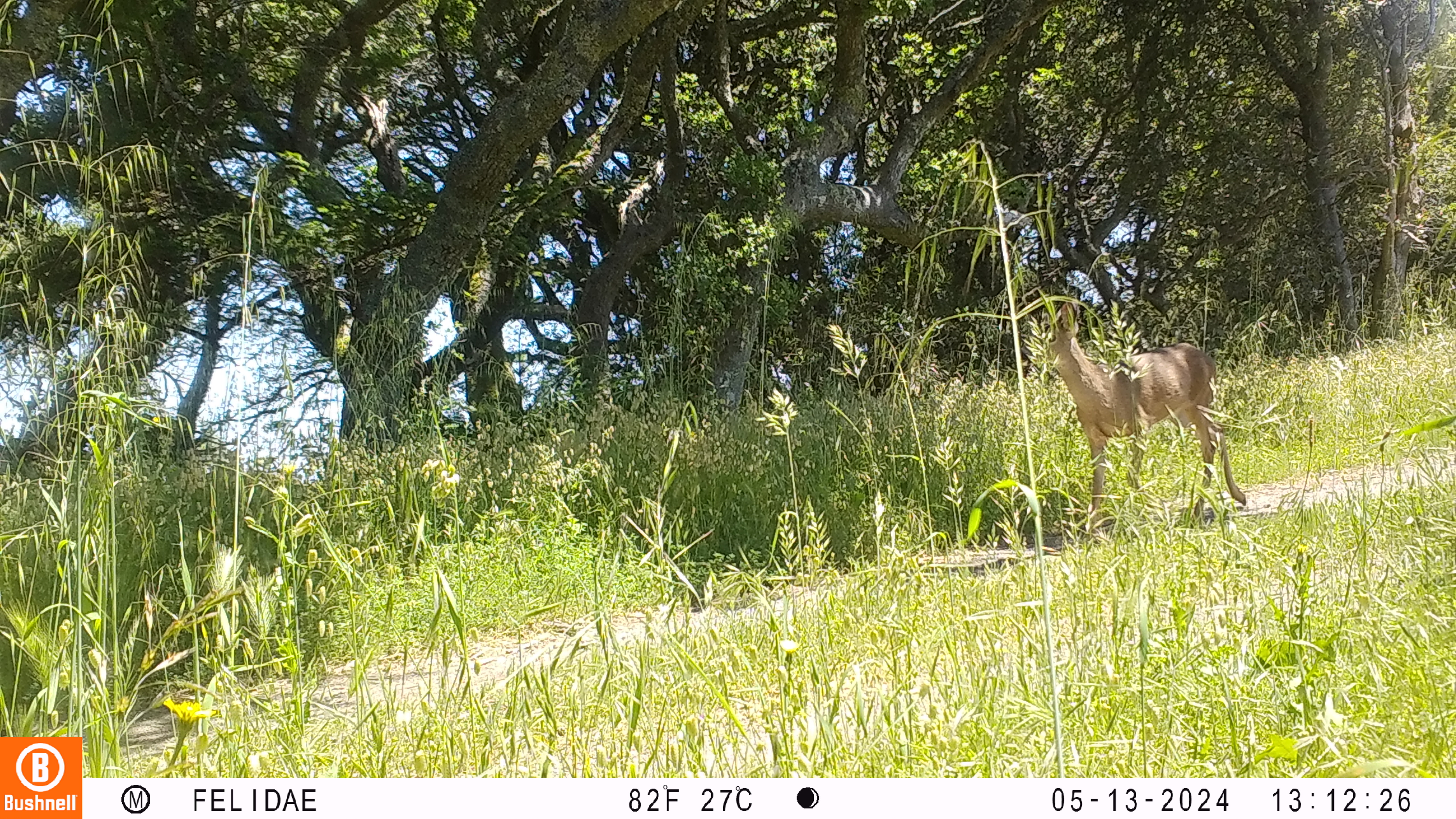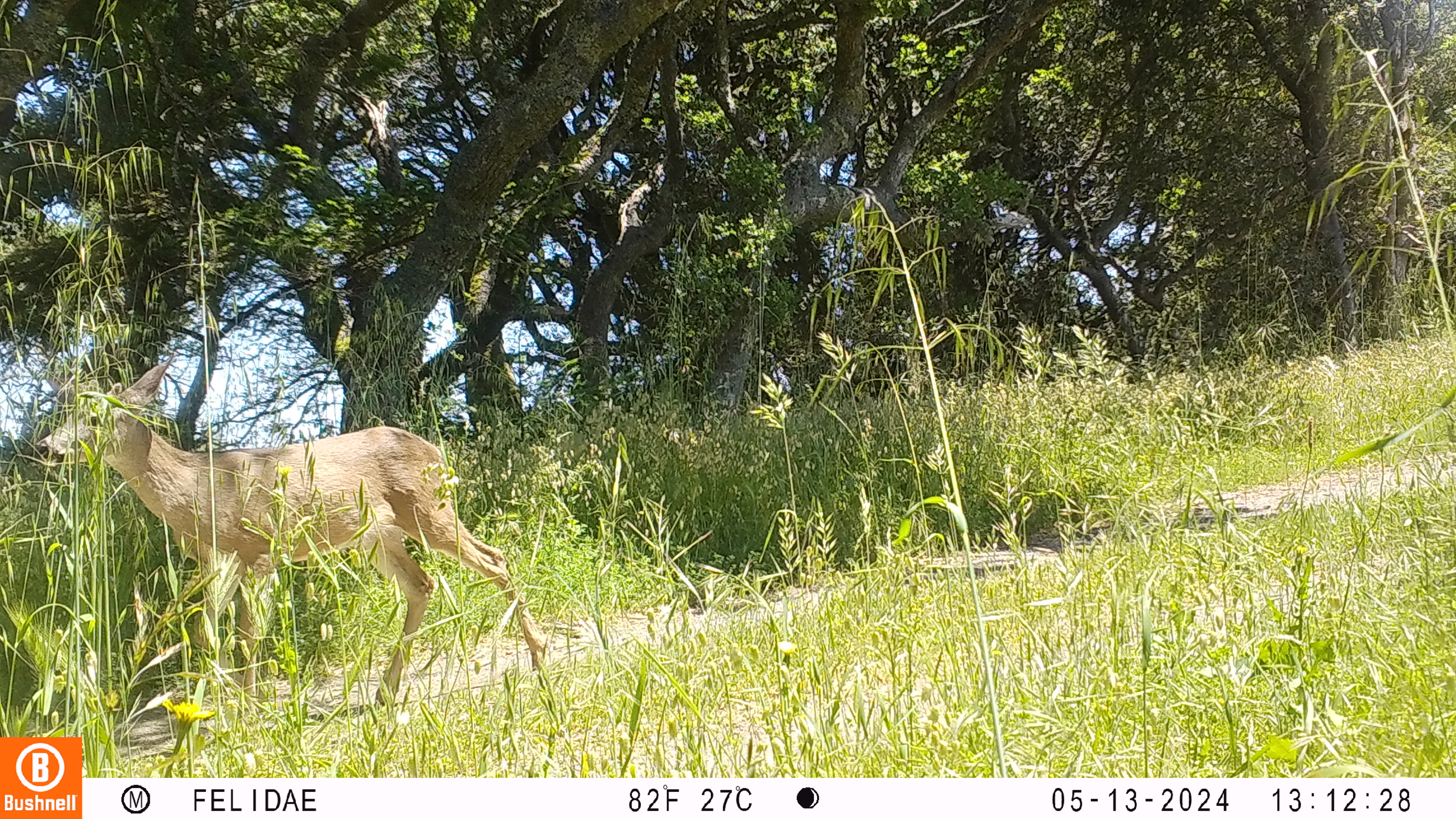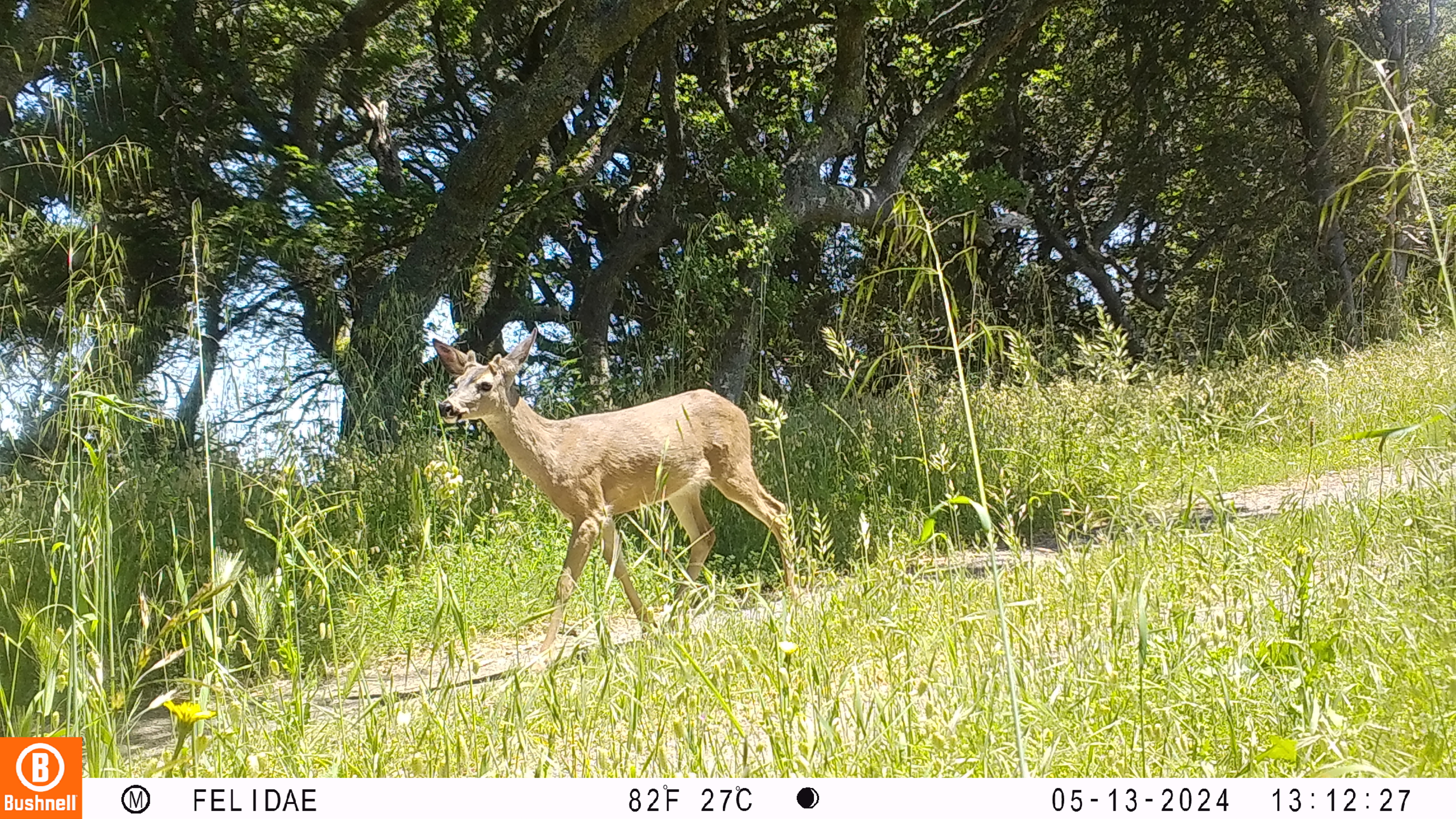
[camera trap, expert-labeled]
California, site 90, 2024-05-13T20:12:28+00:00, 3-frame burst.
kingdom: Animalia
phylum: Chordata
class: Mammalia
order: Artiodactyla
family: Cervidae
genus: Odocoileus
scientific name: Odocoileus hemionus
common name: mule deer